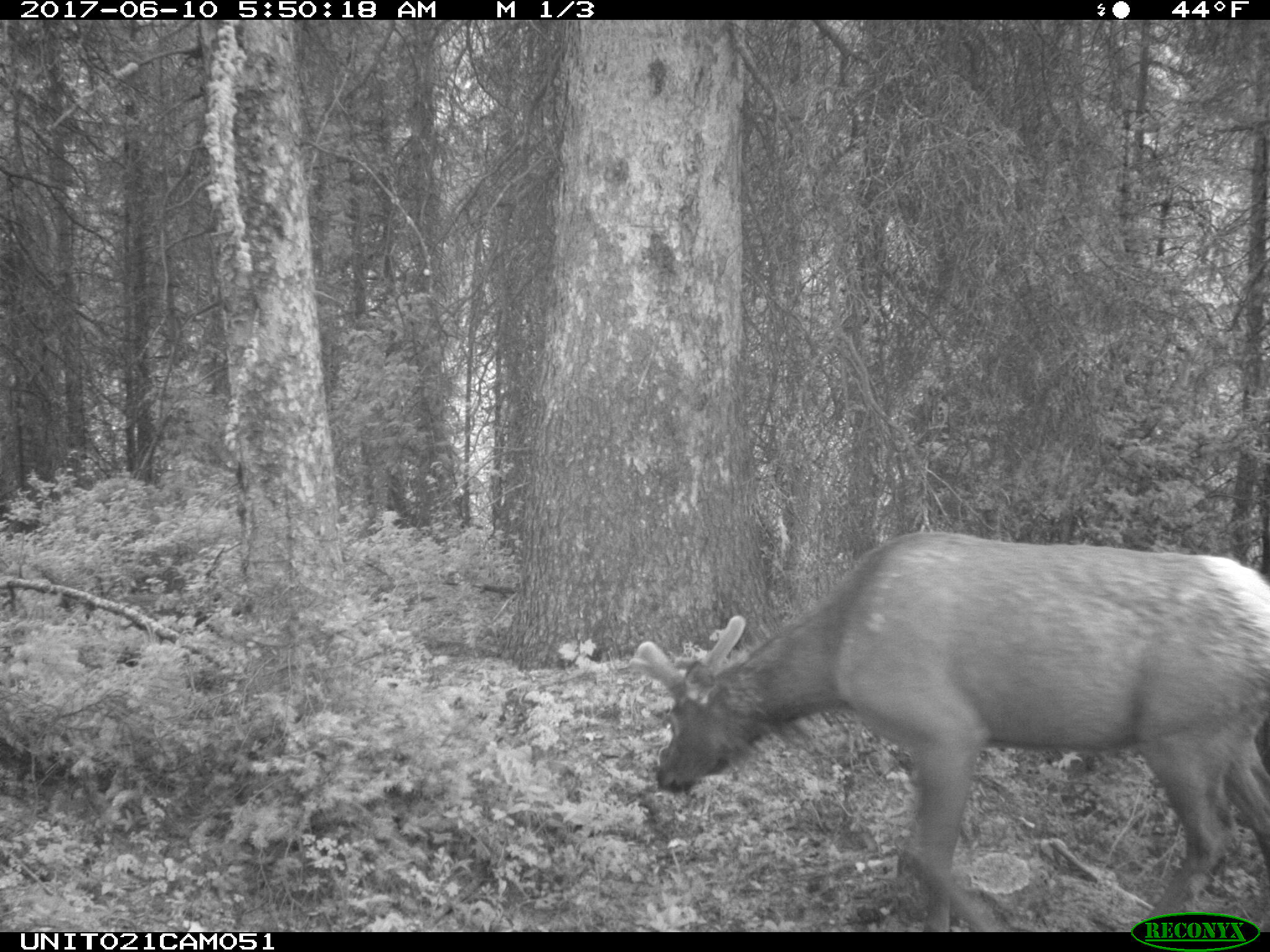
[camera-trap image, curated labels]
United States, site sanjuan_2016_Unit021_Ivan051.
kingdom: Animalia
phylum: Chordata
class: Mammalia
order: Artiodactyla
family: Cervidae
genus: Cervus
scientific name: Cervus elaphus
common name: red deer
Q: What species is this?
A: Cervus elaphus (red deer).